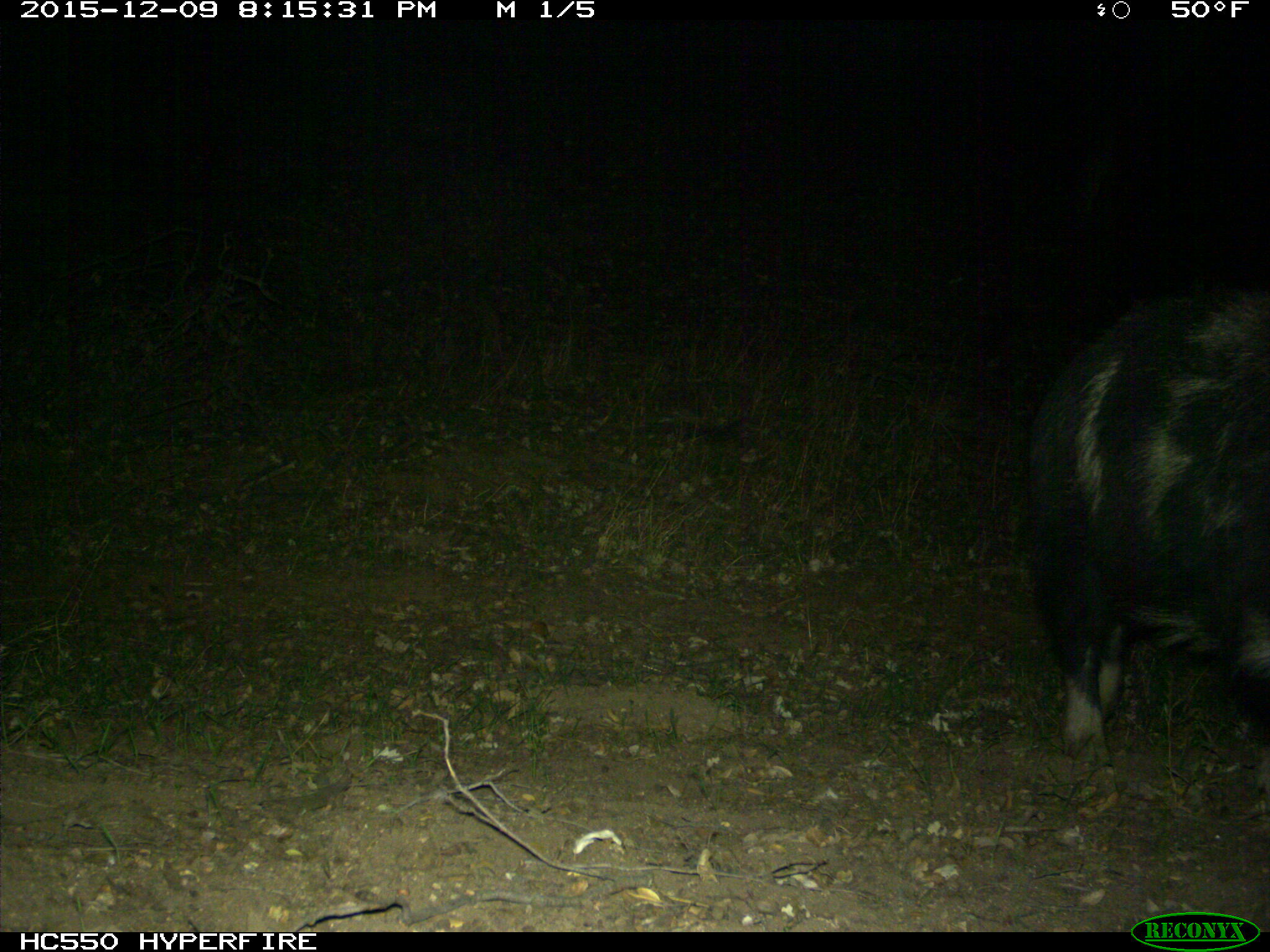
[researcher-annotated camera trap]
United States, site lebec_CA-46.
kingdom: Animalia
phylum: Chordata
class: Mammalia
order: Artiodactyla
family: Suidae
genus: Sus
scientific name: Sus scrofa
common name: wild boar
Sus scrofa (wild boar).